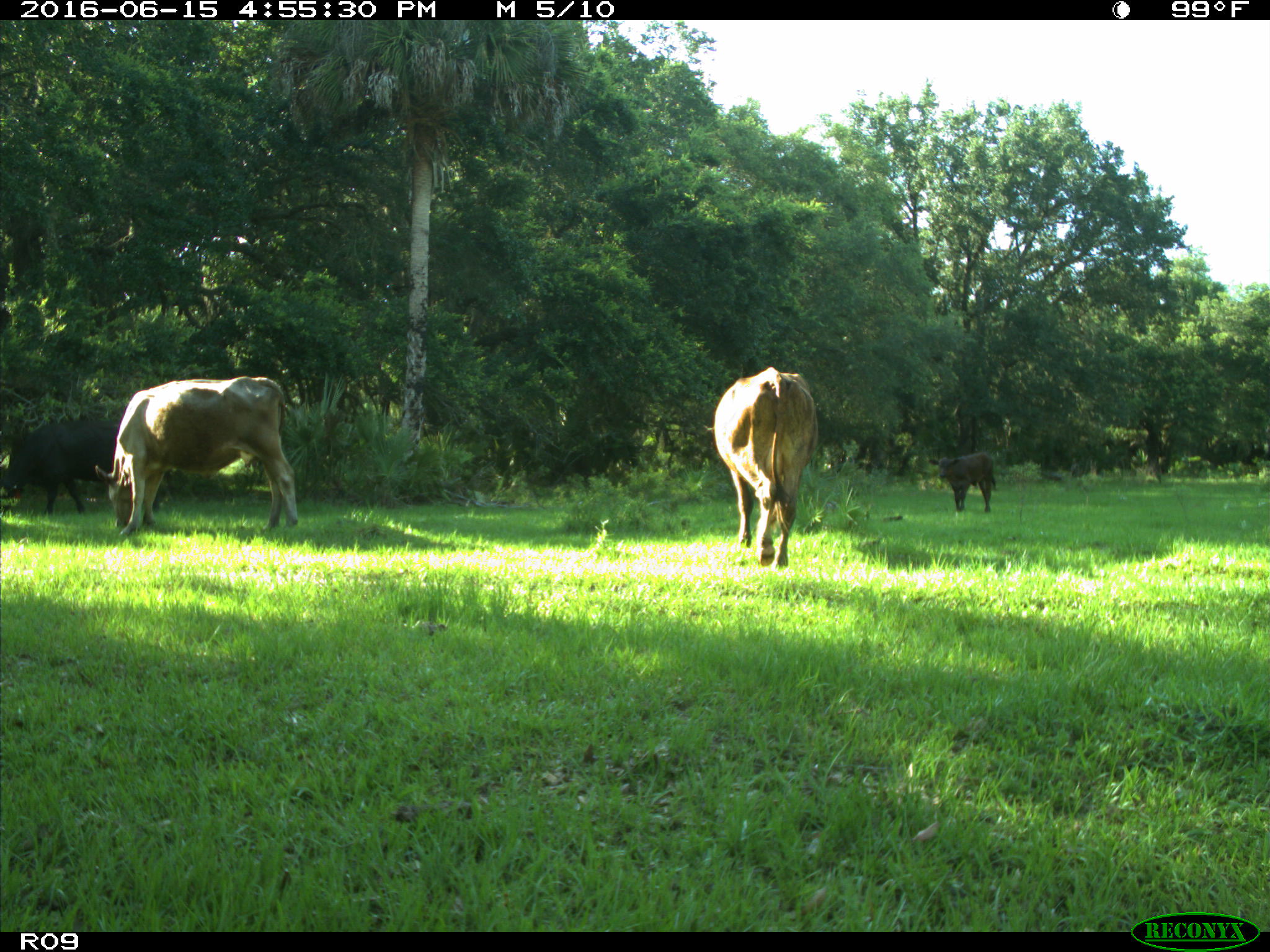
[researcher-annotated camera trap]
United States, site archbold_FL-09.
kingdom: Animalia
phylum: Chordata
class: Mammalia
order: Artiodactyla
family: Bovidae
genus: Bos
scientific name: Bos taurus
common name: domestic cow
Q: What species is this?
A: Bos taurus (domestic cow).